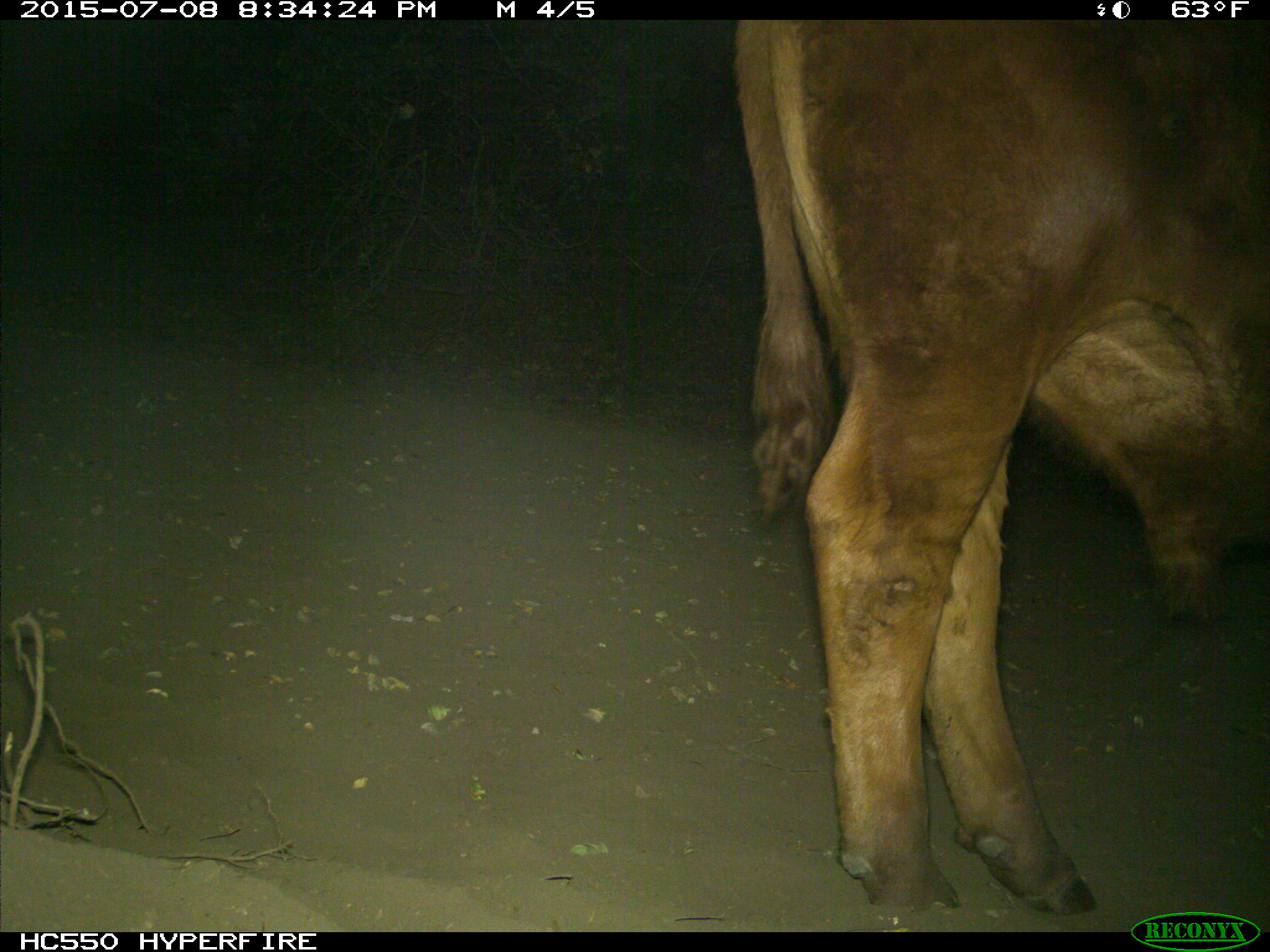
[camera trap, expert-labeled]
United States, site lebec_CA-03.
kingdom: Animalia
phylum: Chordata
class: Mammalia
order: Artiodactyla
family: Bovidae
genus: Bos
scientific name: Bos taurus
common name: domestic cow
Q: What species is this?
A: Bos taurus (domestic cow).